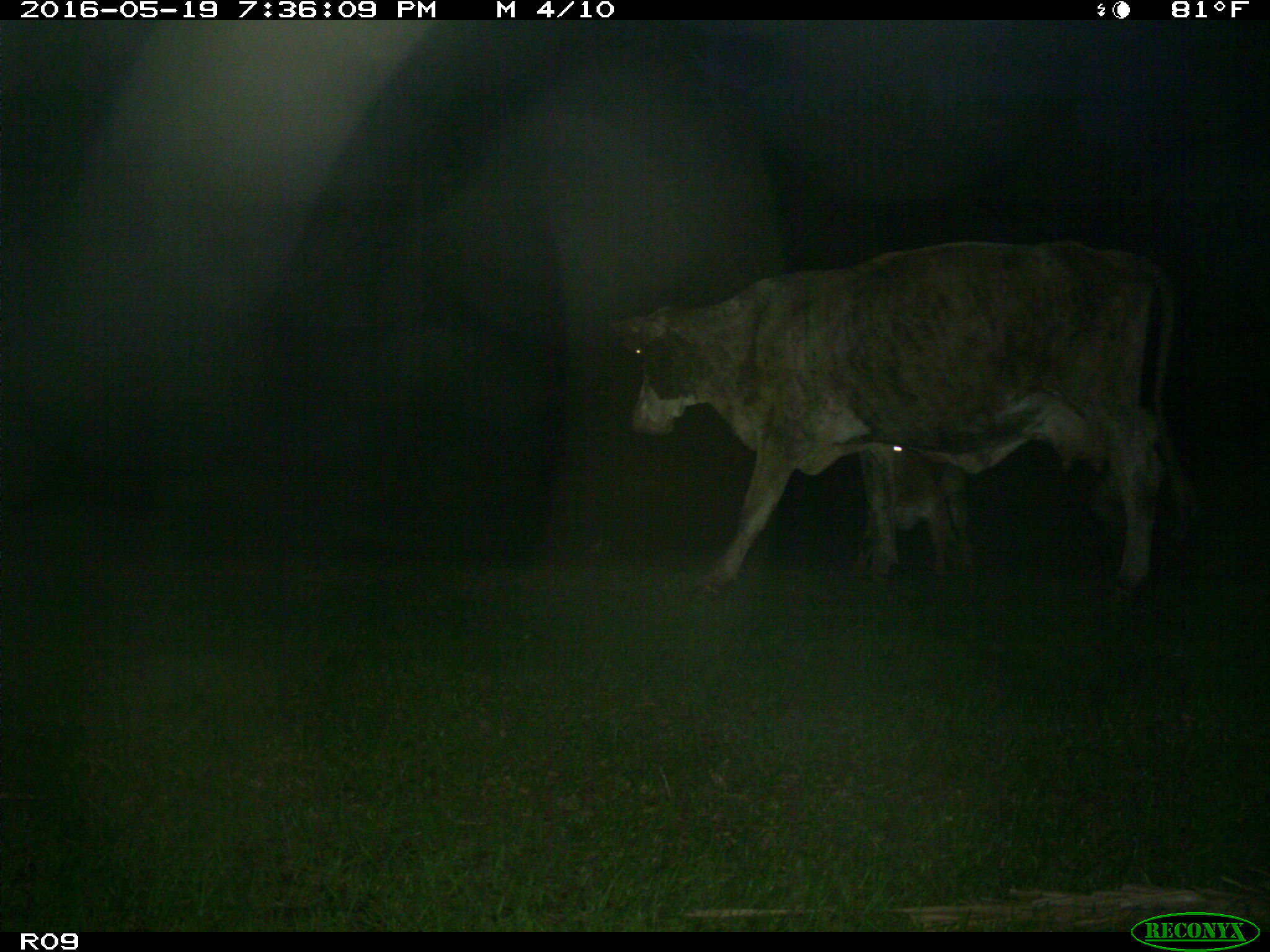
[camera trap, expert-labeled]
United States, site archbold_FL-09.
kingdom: Animalia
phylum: Chordata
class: Mammalia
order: Artiodactyla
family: Bovidae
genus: Bos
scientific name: Bos taurus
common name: domestic cow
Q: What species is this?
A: Bos taurus (domestic cow).